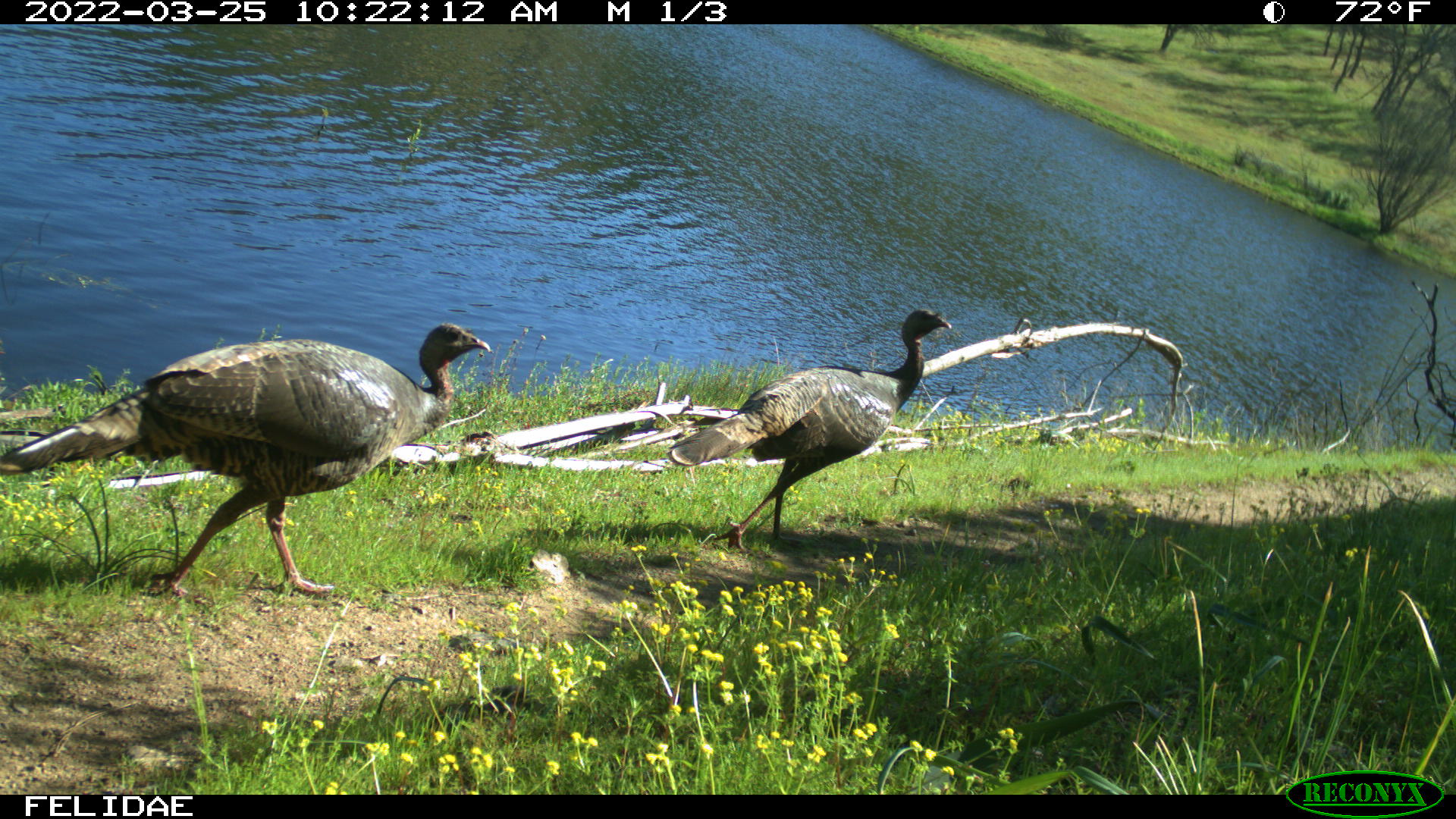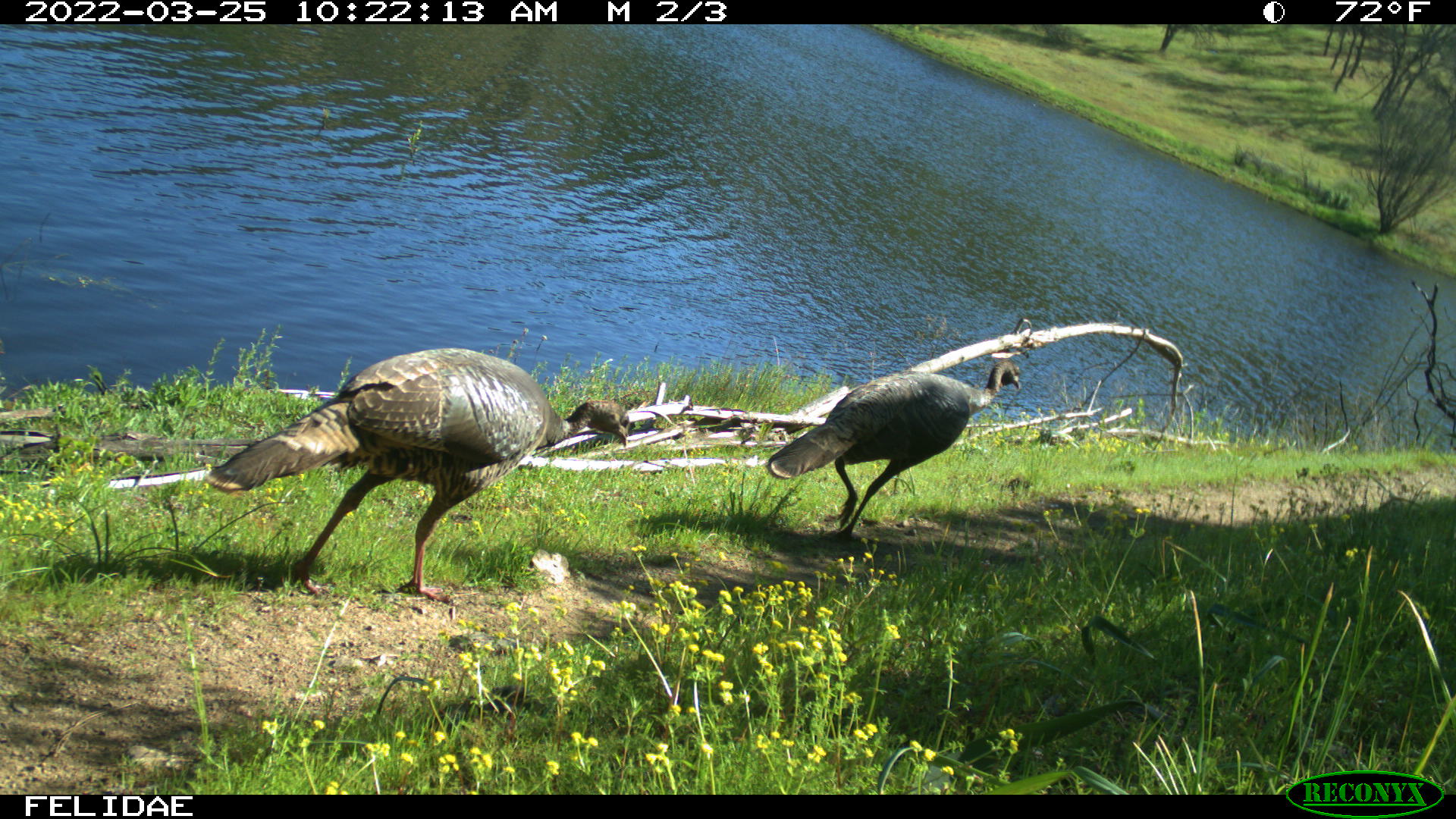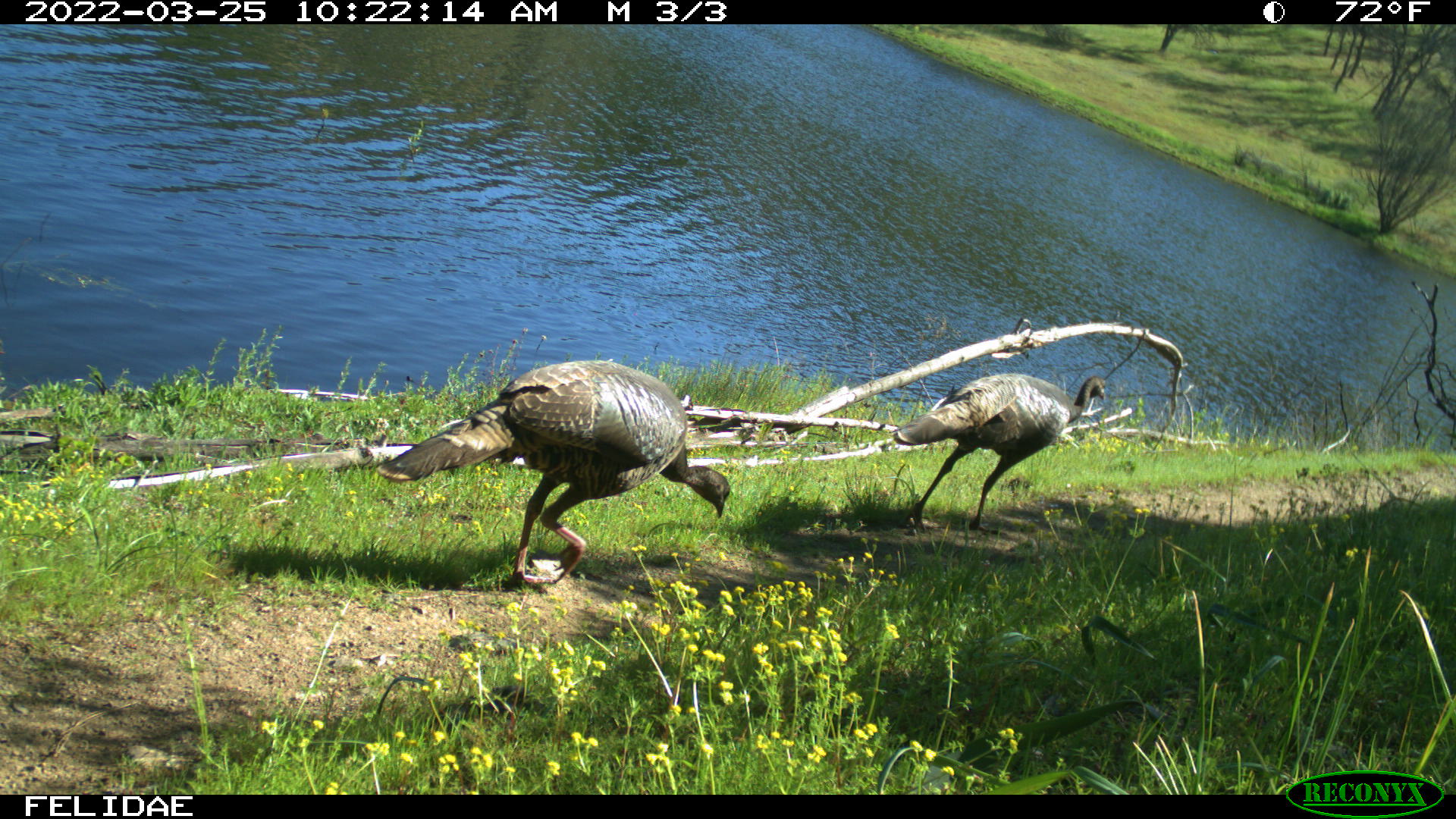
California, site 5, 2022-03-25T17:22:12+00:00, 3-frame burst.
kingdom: Animalia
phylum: Chordata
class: Aves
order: Galliformes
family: Phasianidae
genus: Meleagris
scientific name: Meleagris gallopavo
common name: turkey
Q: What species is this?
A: Turkey (Meleagris gallopavo).